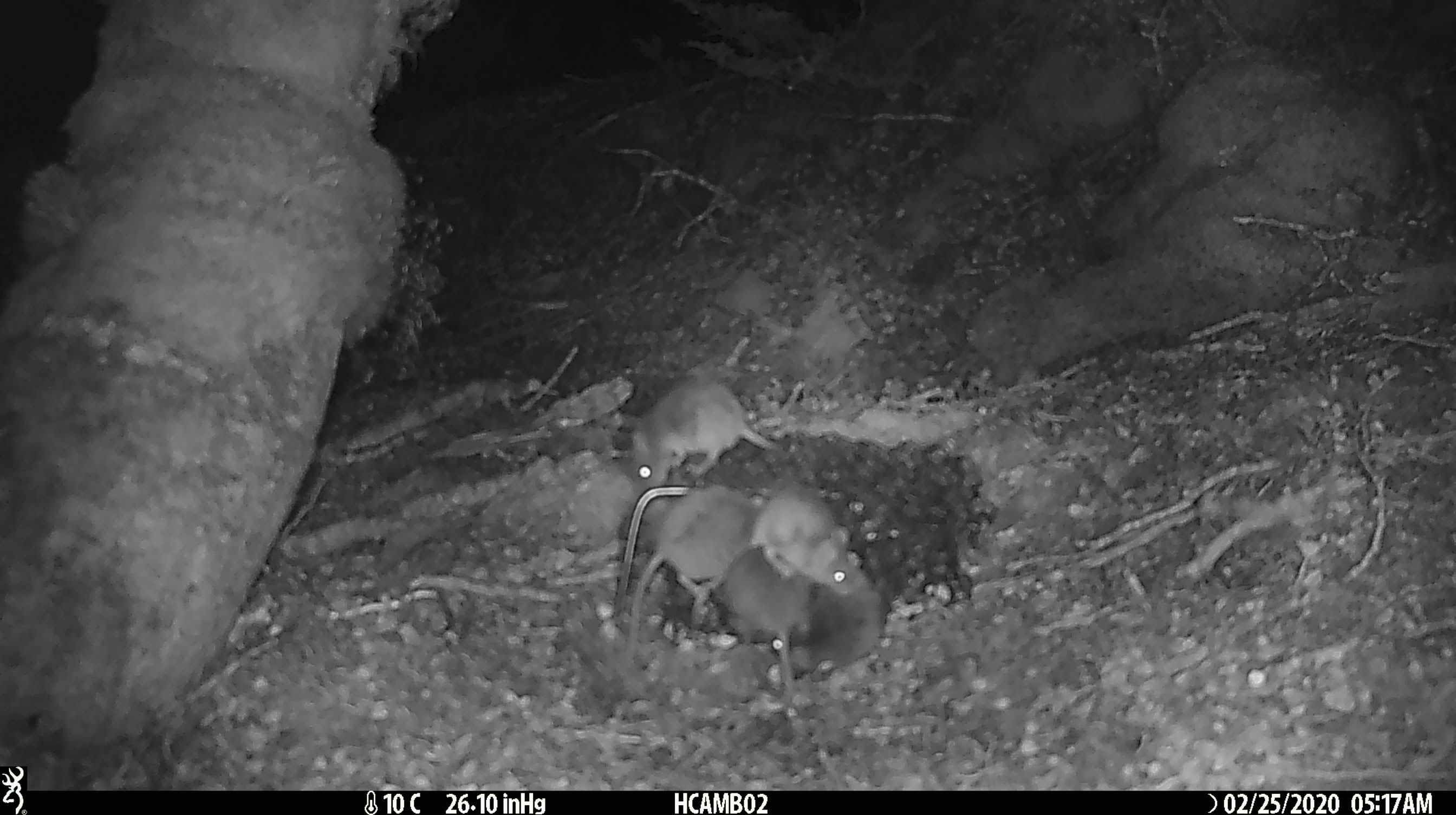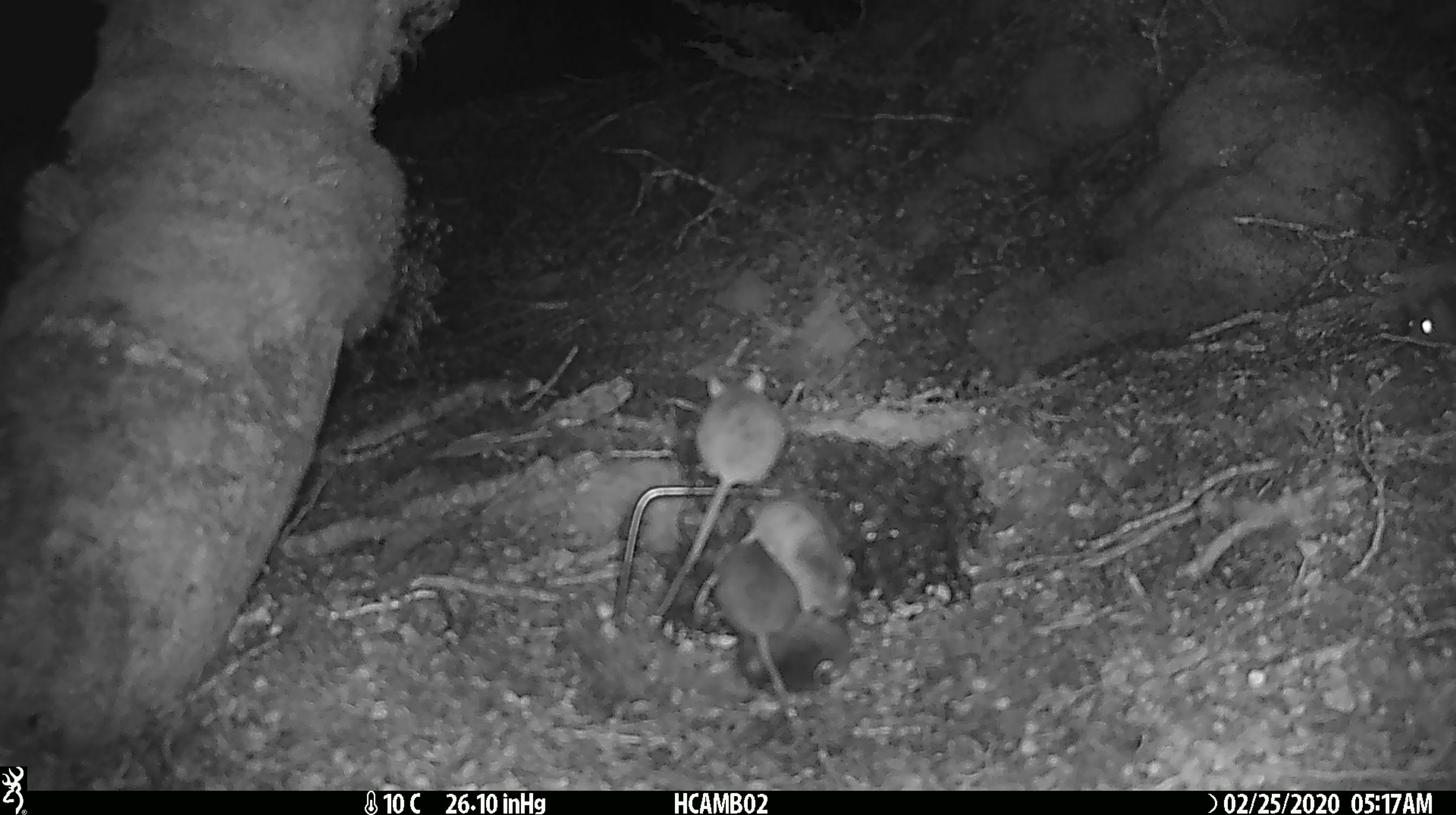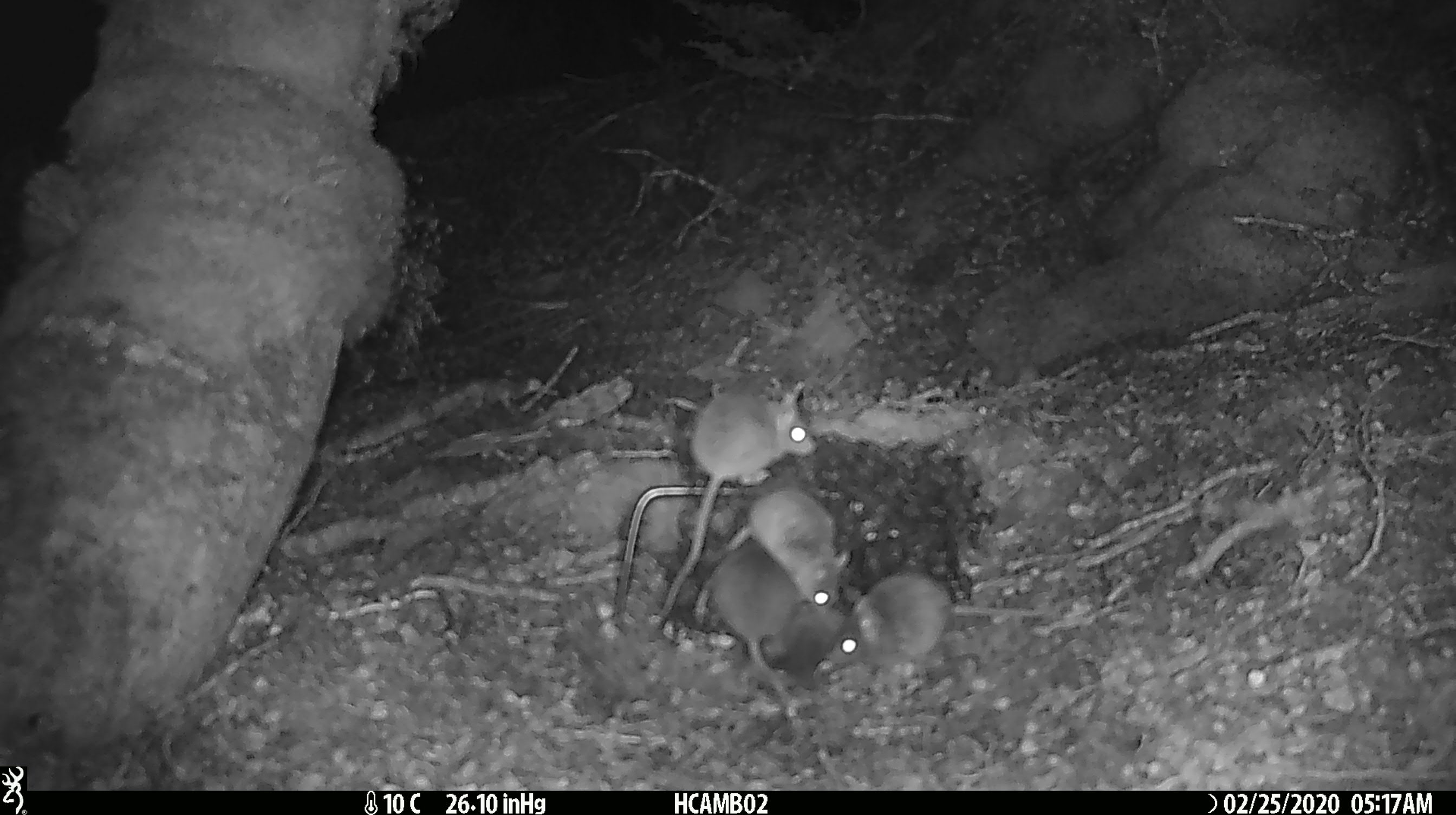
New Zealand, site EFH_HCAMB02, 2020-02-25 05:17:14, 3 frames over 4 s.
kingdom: Animalia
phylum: Chordata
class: Mammalia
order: Rodentia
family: Muridae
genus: Mus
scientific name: Mus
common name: mouse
Mouse (Mus).